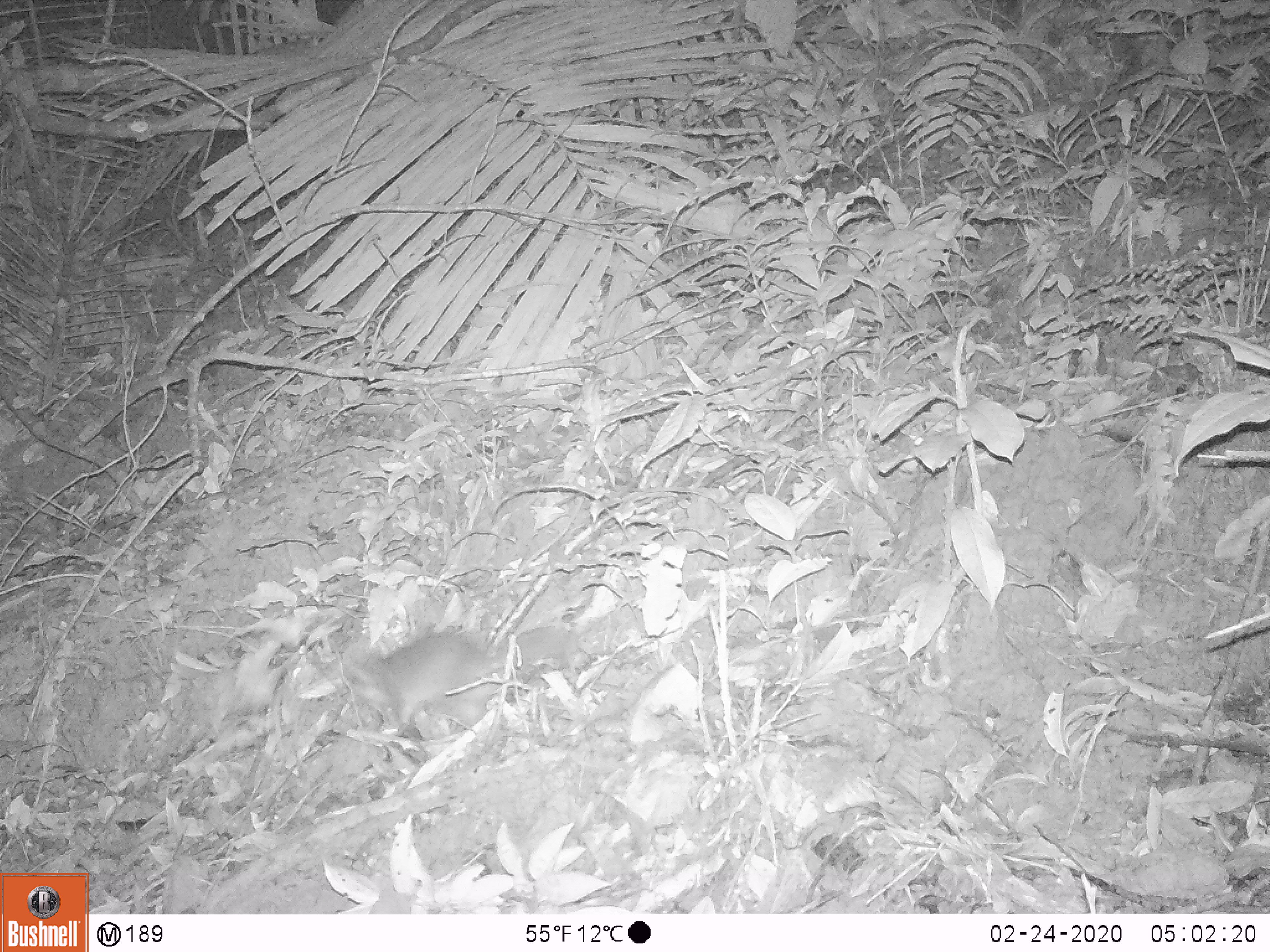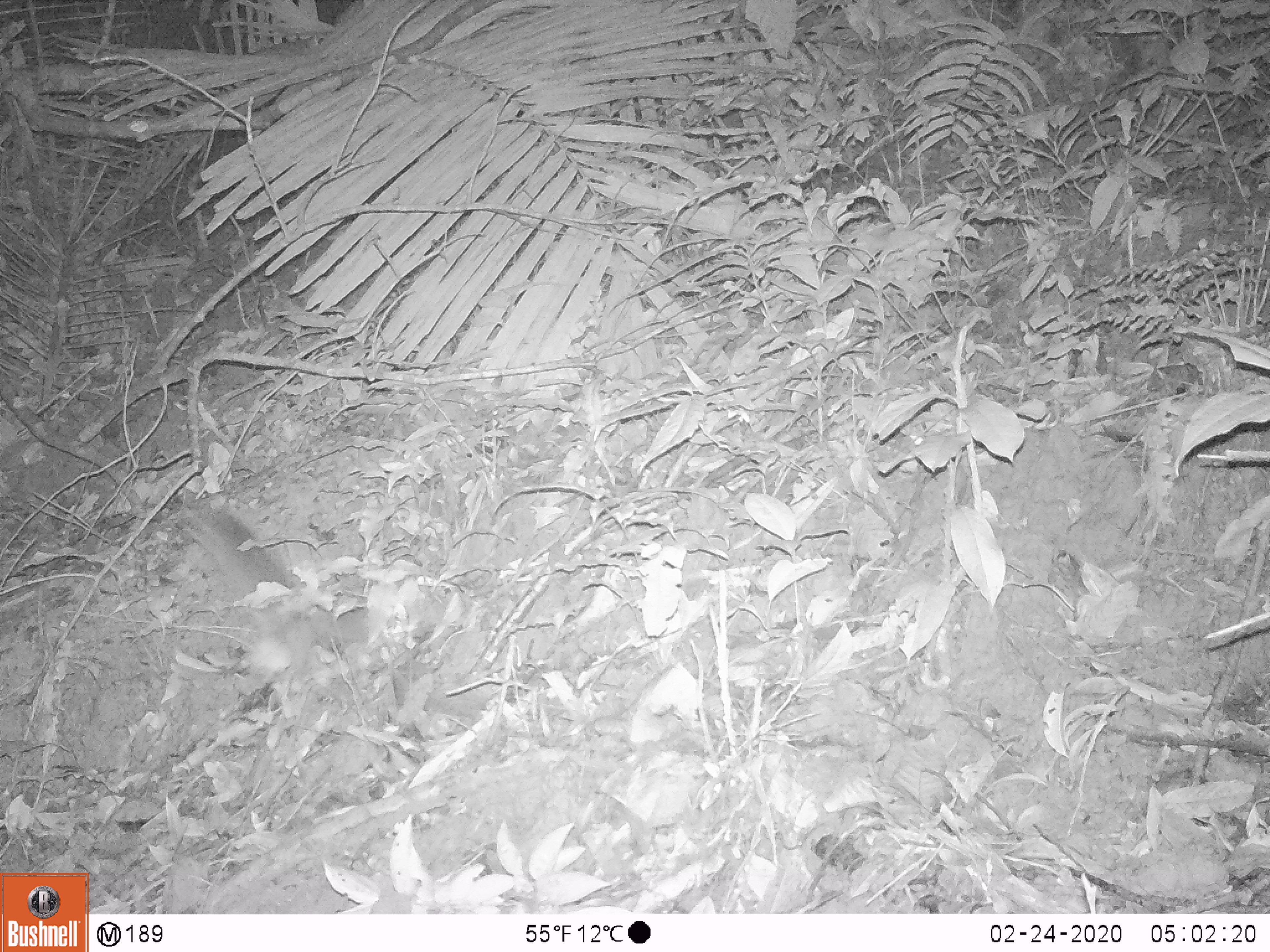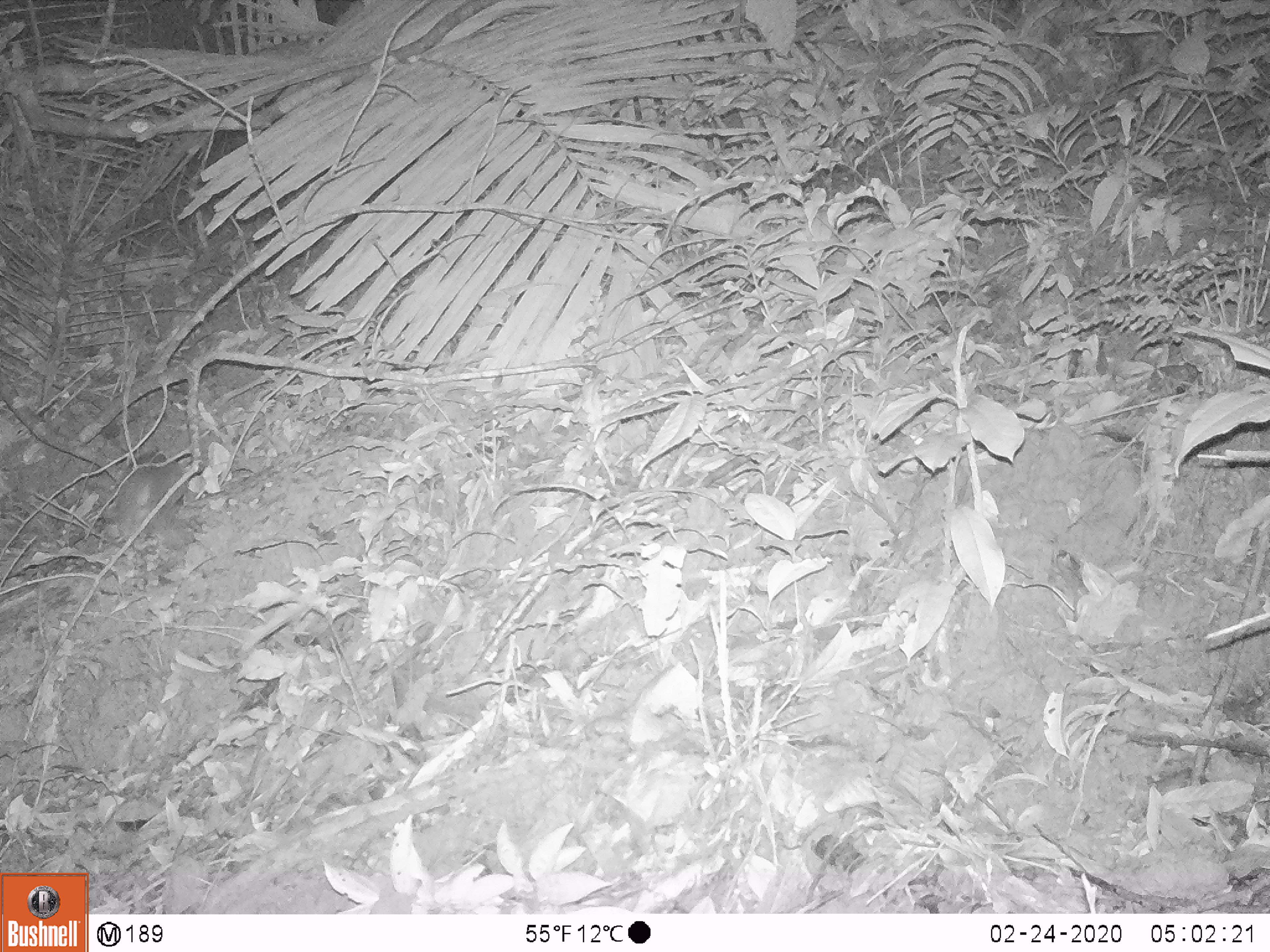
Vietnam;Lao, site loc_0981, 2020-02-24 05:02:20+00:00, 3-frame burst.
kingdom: Animalia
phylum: Chordata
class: Mammalia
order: Carnivora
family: Mustelidae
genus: Melogale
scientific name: Melogale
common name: ferret badger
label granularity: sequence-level